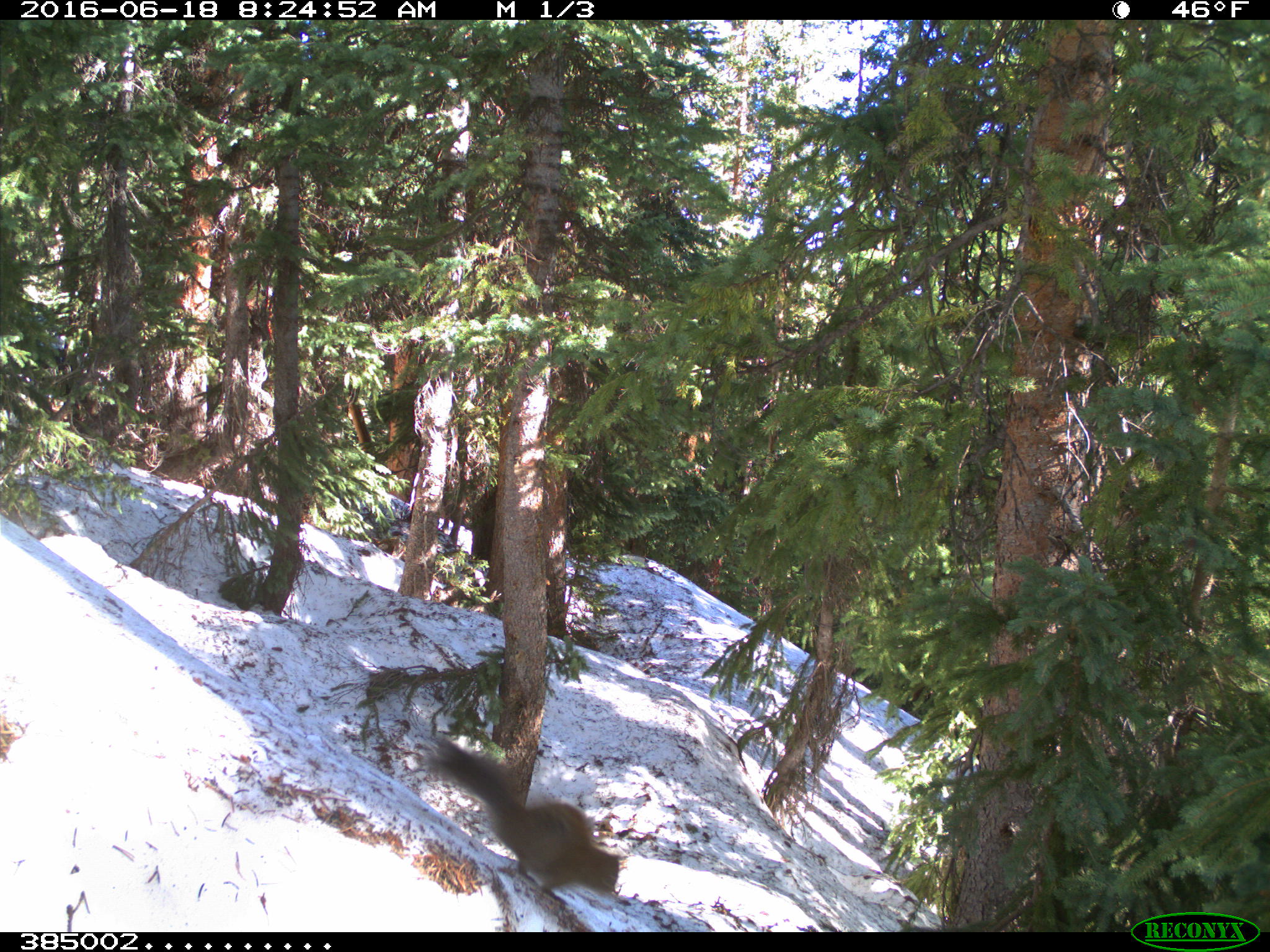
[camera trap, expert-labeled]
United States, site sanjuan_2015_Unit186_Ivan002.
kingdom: Animalia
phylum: Chordata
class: Mammalia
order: Rodentia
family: Sciuridae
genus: Tamiasciurus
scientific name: Tamiasciurus hudsonicus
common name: american red squirrel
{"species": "Tamiasciurus hudsonicus (american red squirrel)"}